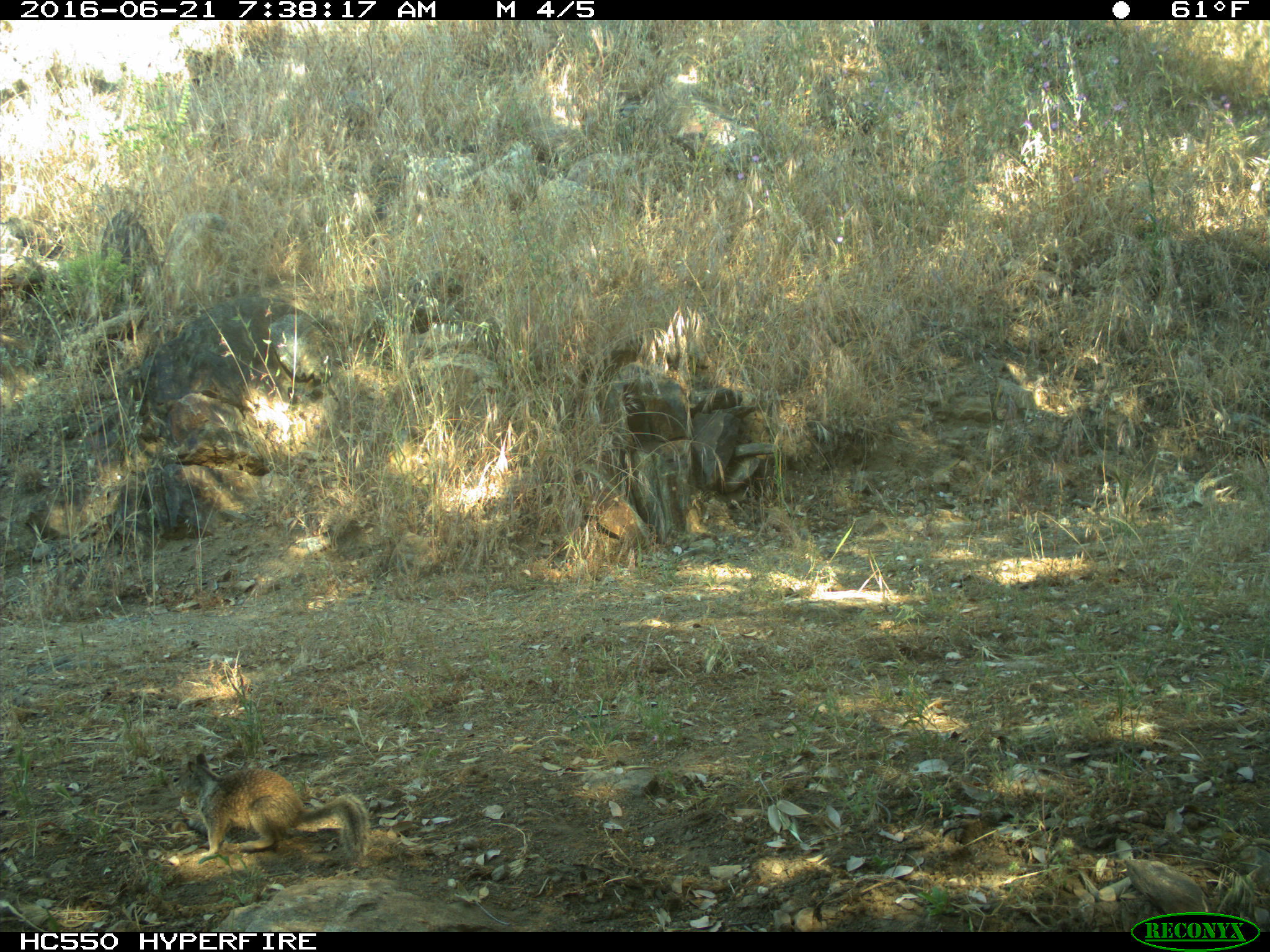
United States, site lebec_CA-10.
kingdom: Animalia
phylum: Chordata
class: Mammalia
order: Rodentia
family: Sciuridae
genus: Otospermophilus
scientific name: Otospermophilus beecheyi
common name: california ground squirrel